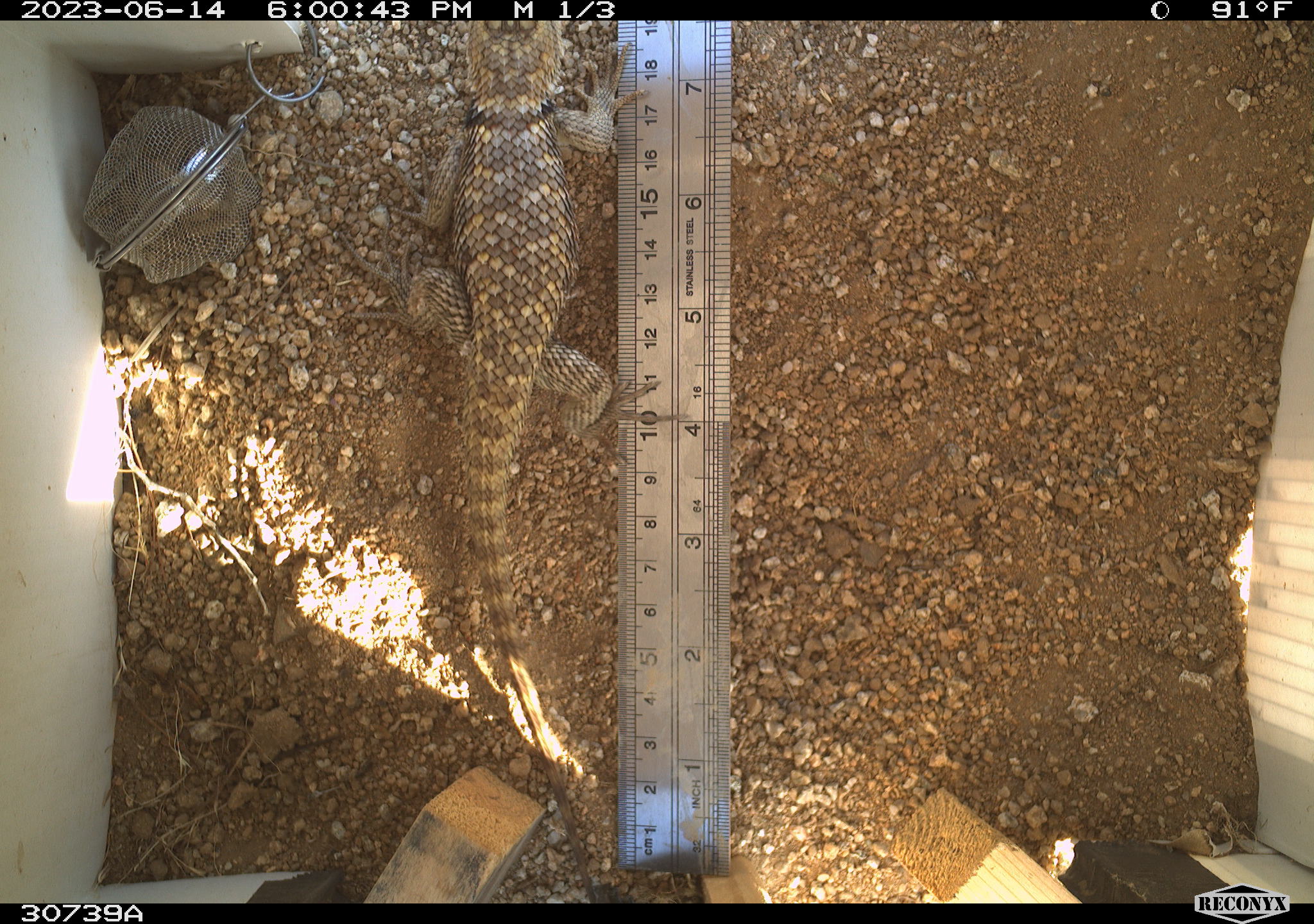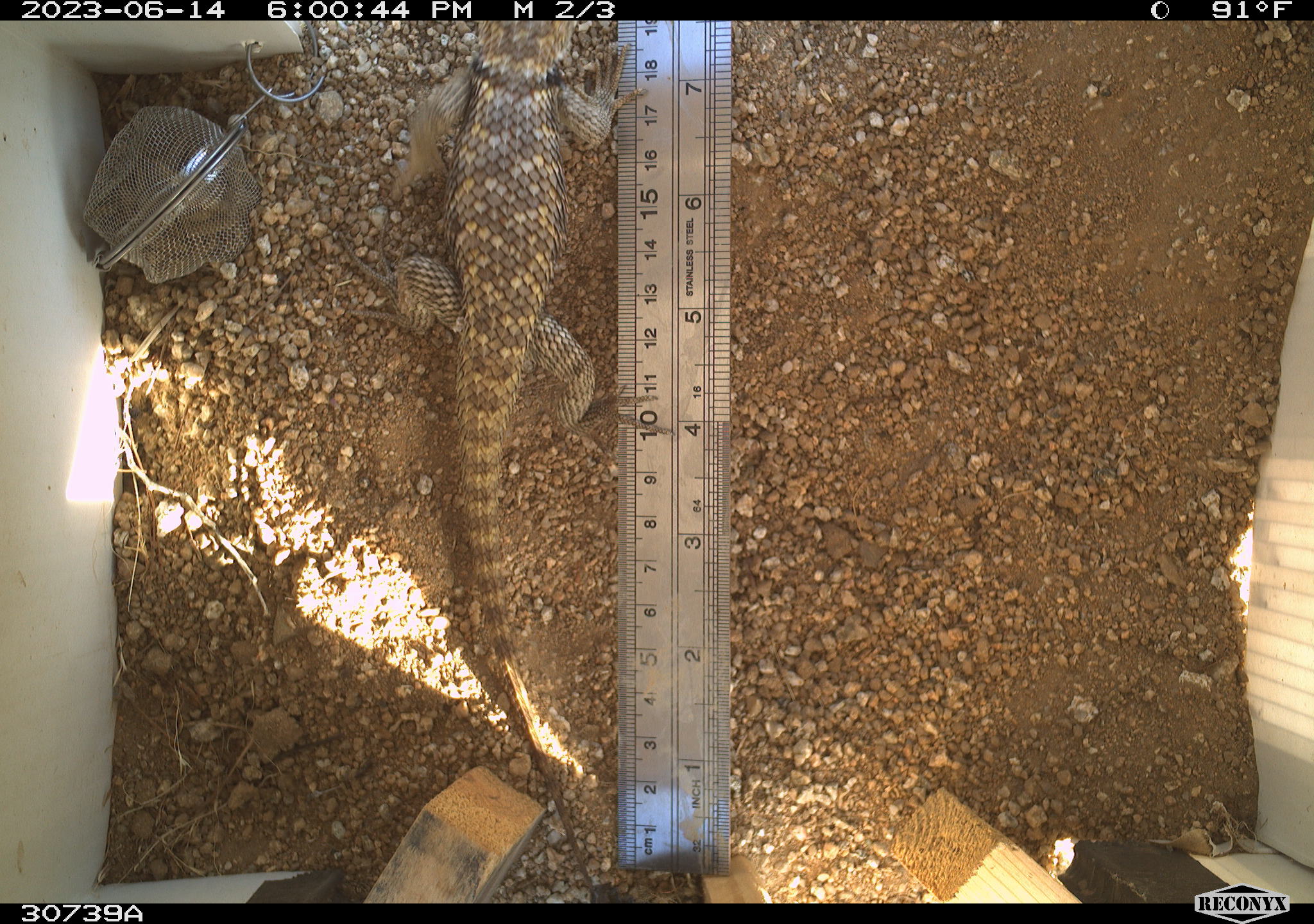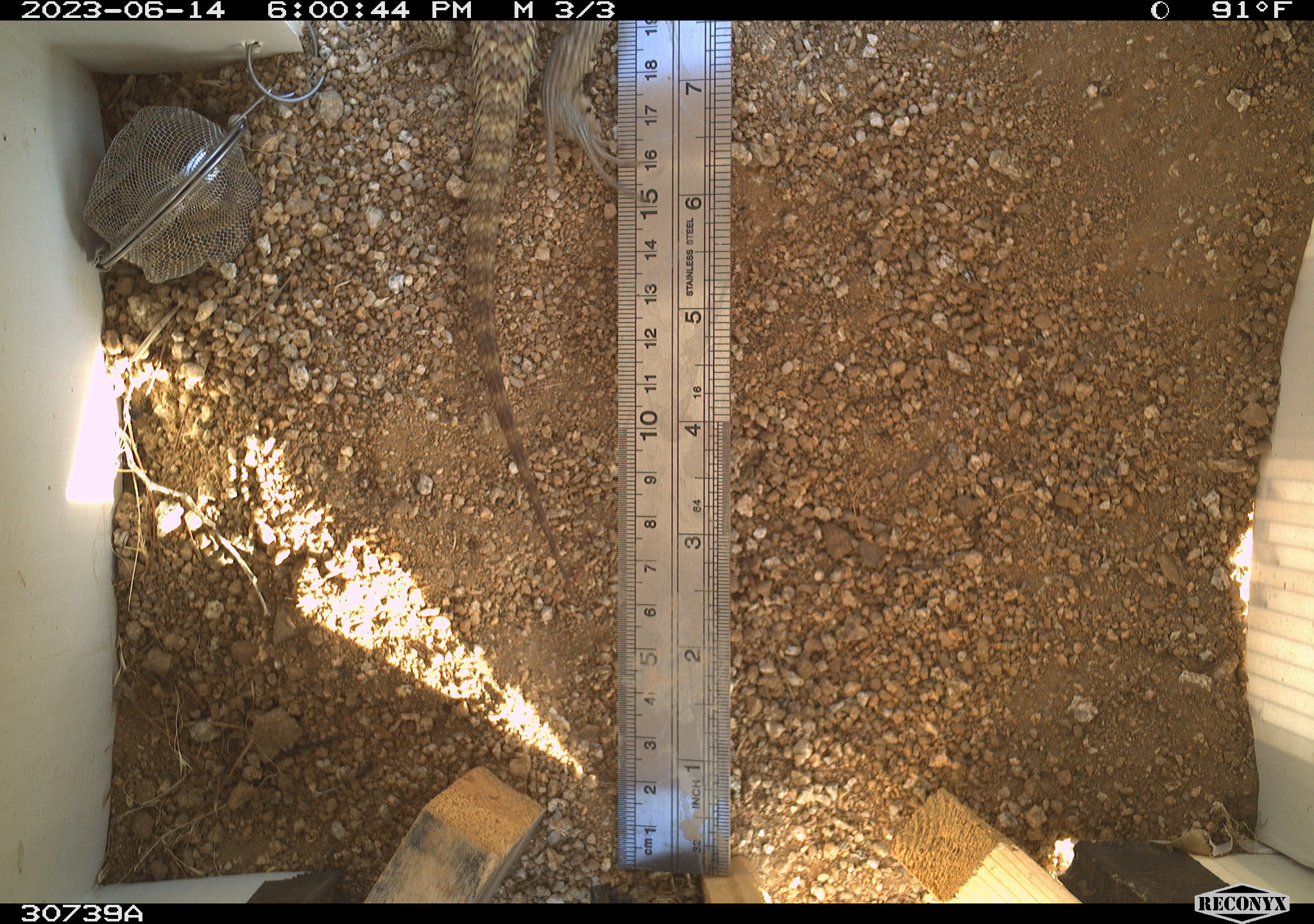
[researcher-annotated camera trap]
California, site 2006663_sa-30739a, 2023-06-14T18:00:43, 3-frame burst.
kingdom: Animalia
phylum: Chordata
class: Reptilia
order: Squamata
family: Phrynosomatidae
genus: Sceloporus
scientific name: Sceloporus uniformis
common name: yellow-backed spiny lizard